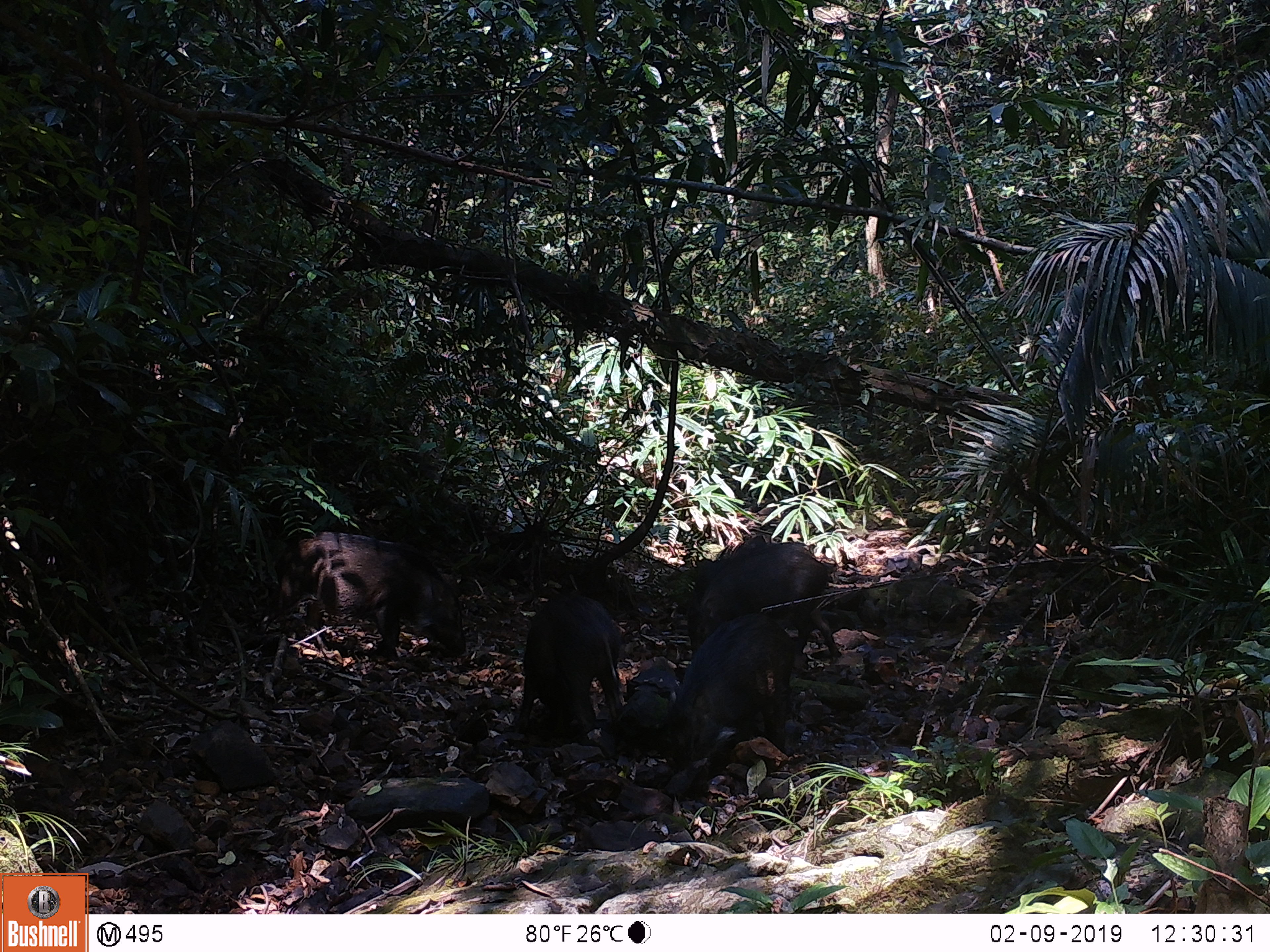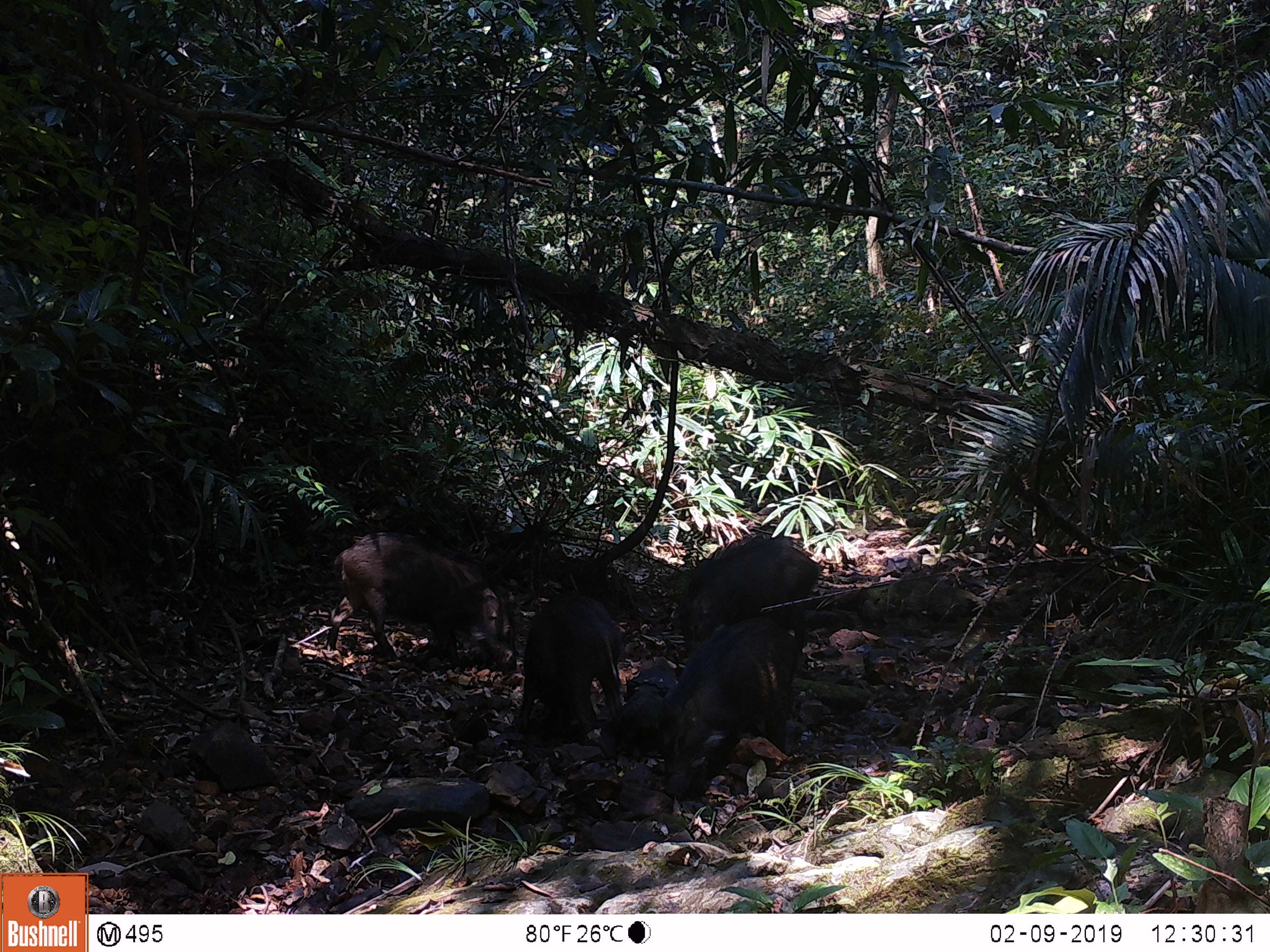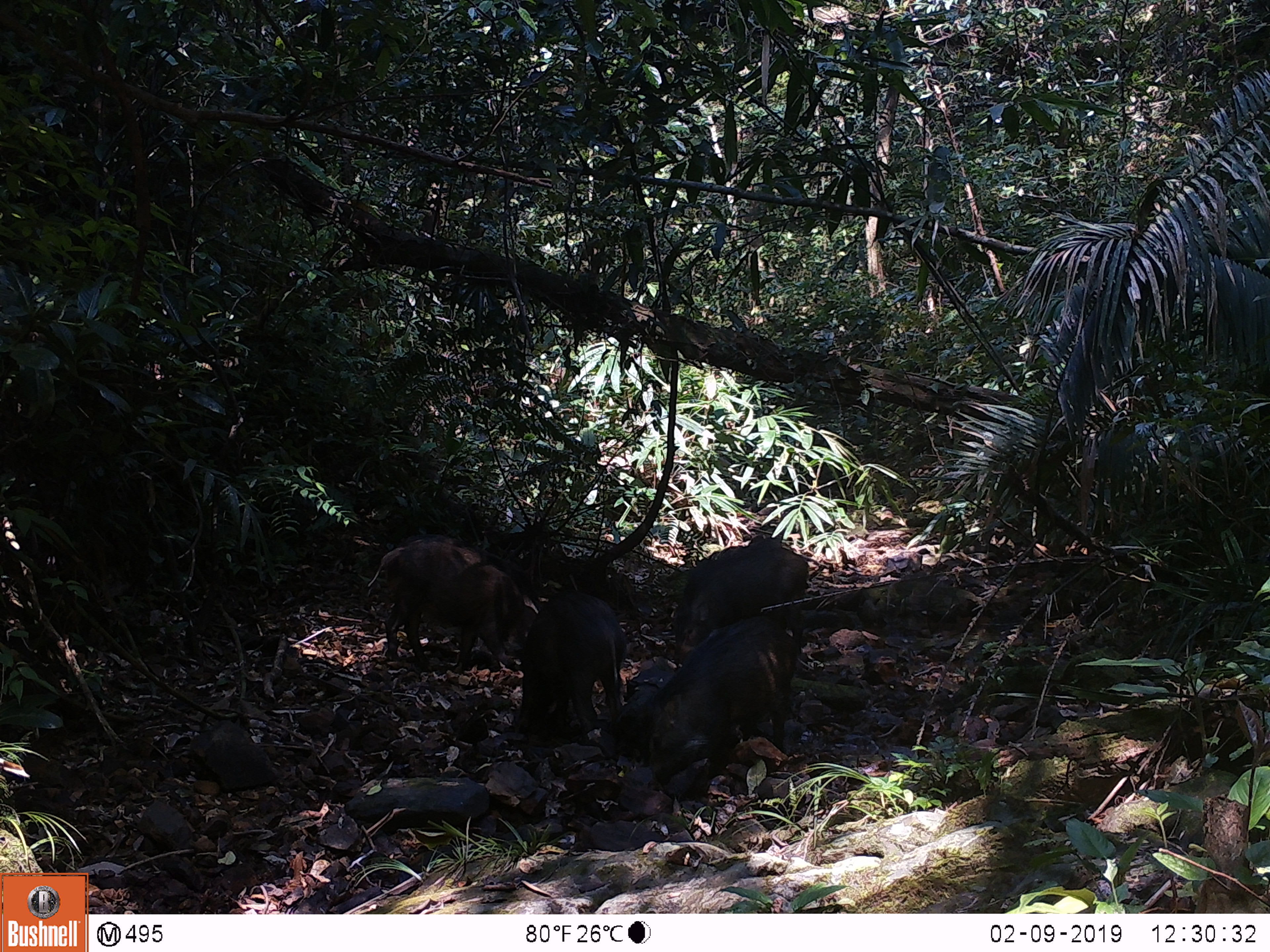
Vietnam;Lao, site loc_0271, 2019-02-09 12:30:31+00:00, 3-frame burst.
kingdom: Animalia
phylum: Chordata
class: Mammalia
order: Artiodactyla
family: Suidae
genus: Sus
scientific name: Sus scrofa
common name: eurasian wild pig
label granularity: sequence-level